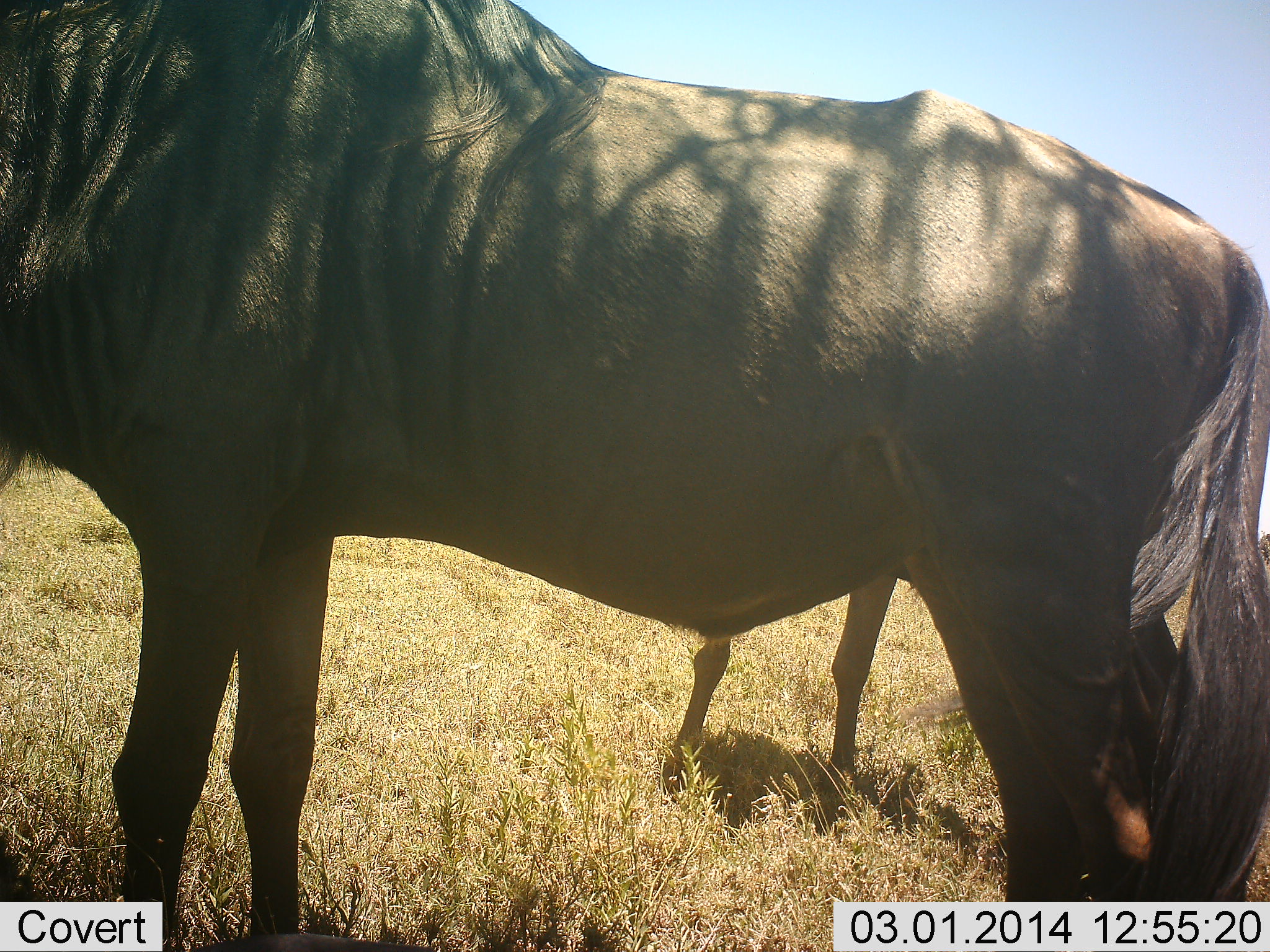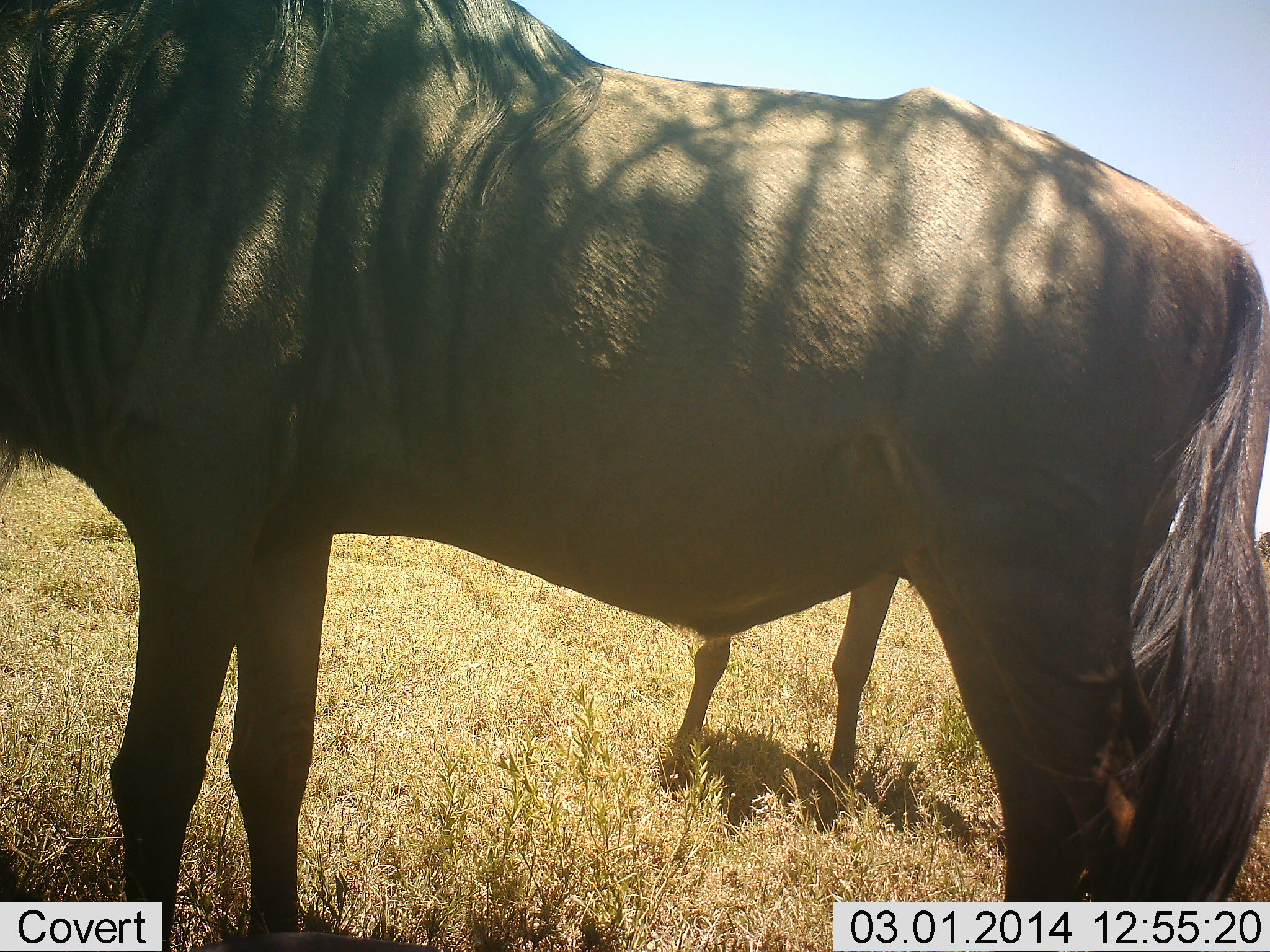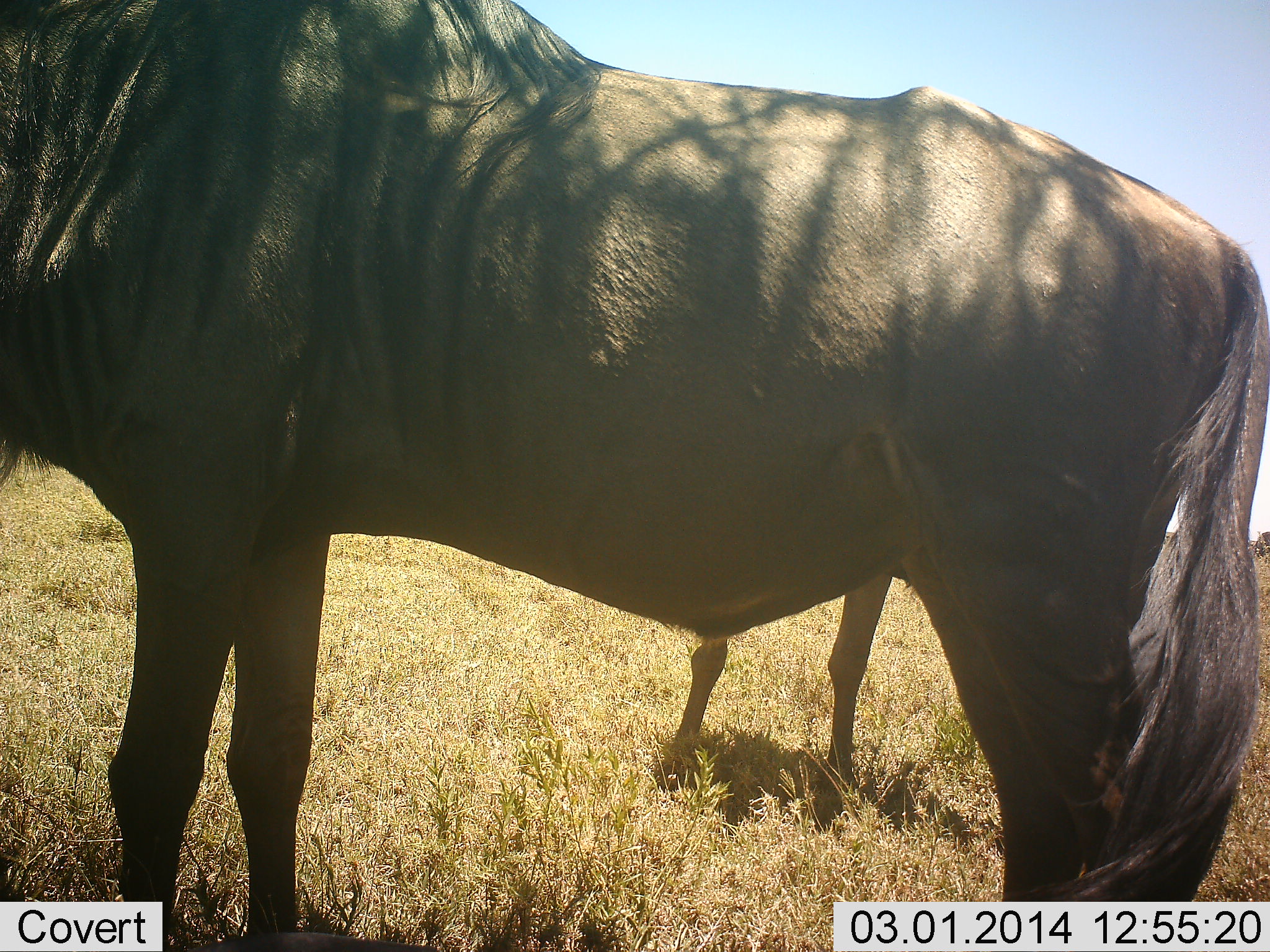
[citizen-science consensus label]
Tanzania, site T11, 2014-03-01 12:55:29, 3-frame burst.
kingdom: Animalia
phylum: Chordata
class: Mammalia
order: Artiodactyla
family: Bovidae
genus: Connochaetes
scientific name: Connochaetes taurinus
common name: blue wildebeest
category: wildebeest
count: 2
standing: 100%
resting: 0%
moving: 0%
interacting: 0%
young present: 0%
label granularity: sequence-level